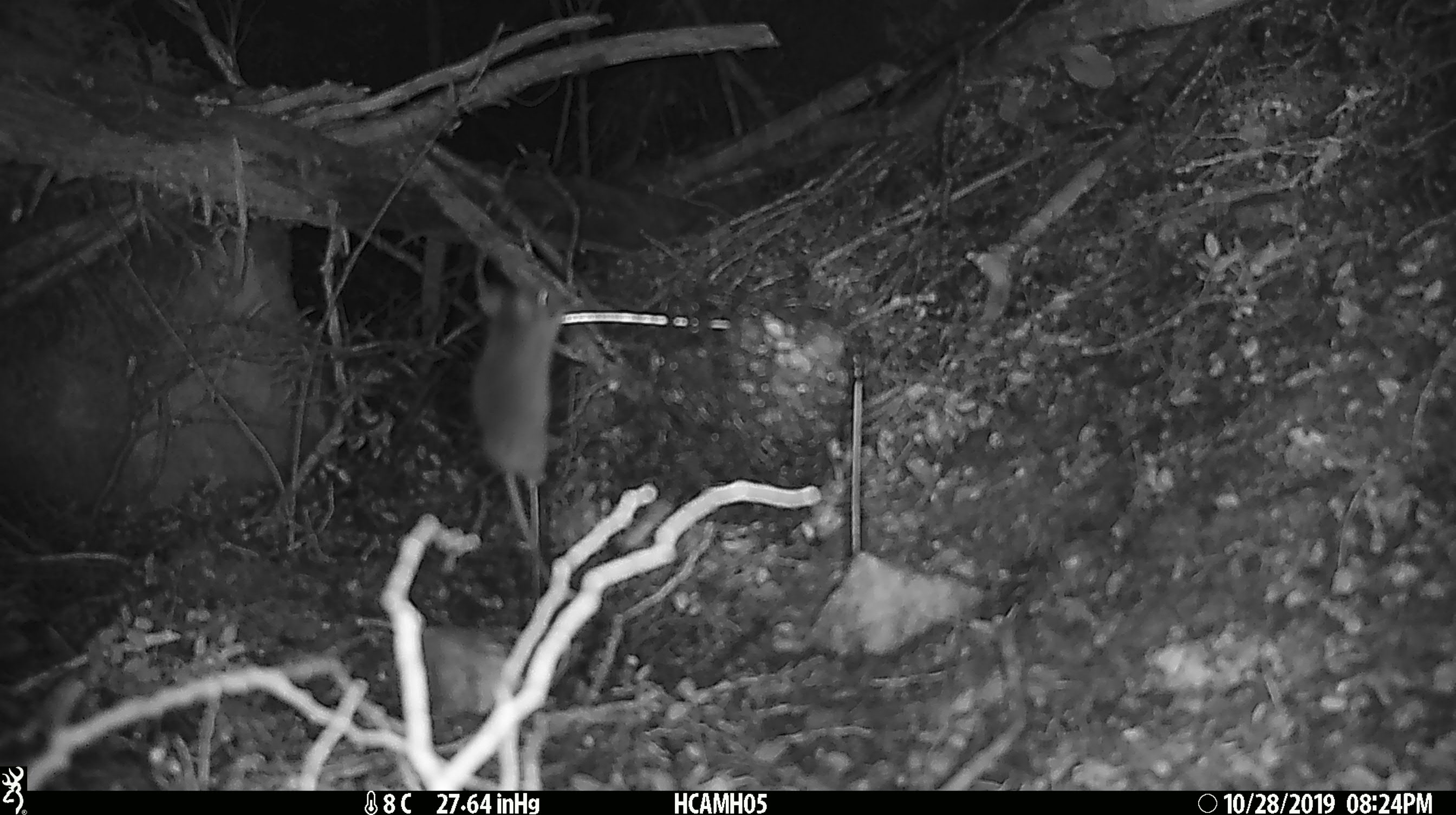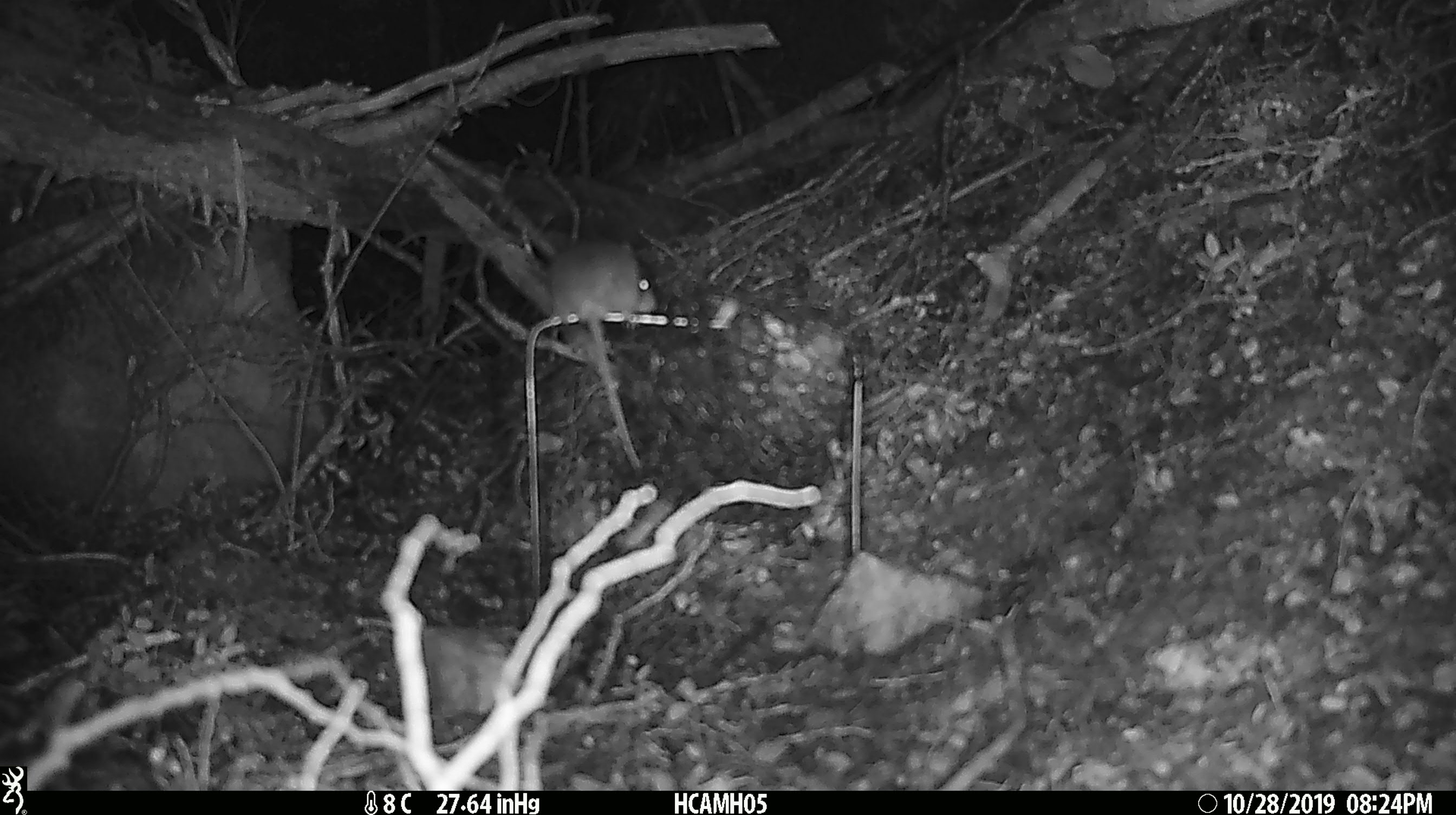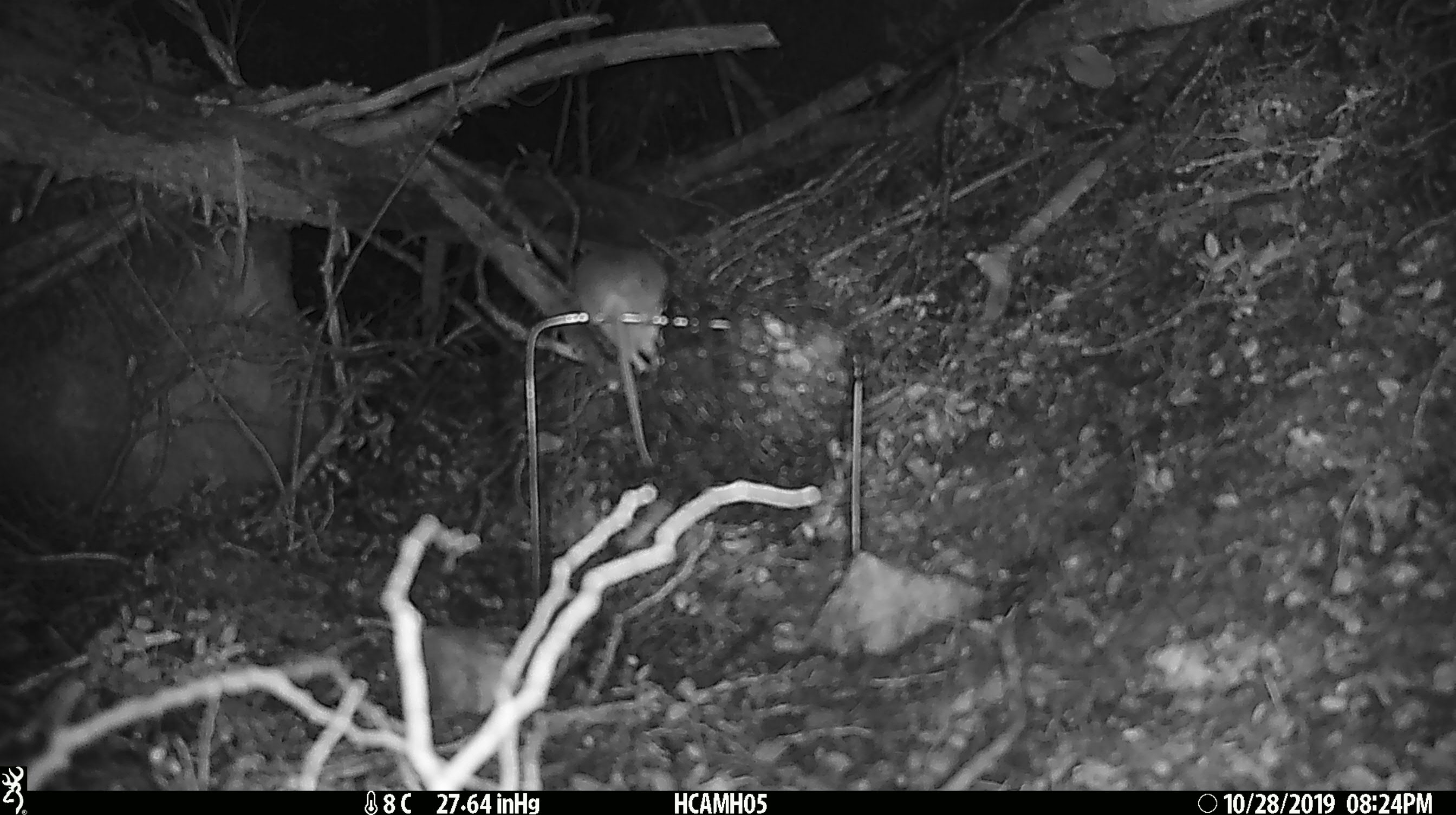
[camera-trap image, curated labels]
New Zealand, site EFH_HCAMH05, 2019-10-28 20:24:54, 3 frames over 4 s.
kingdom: Animalia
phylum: Chordata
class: Mammalia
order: Rodentia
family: Muridae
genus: Mus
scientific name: Mus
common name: mouse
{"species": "mouse (Mus)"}